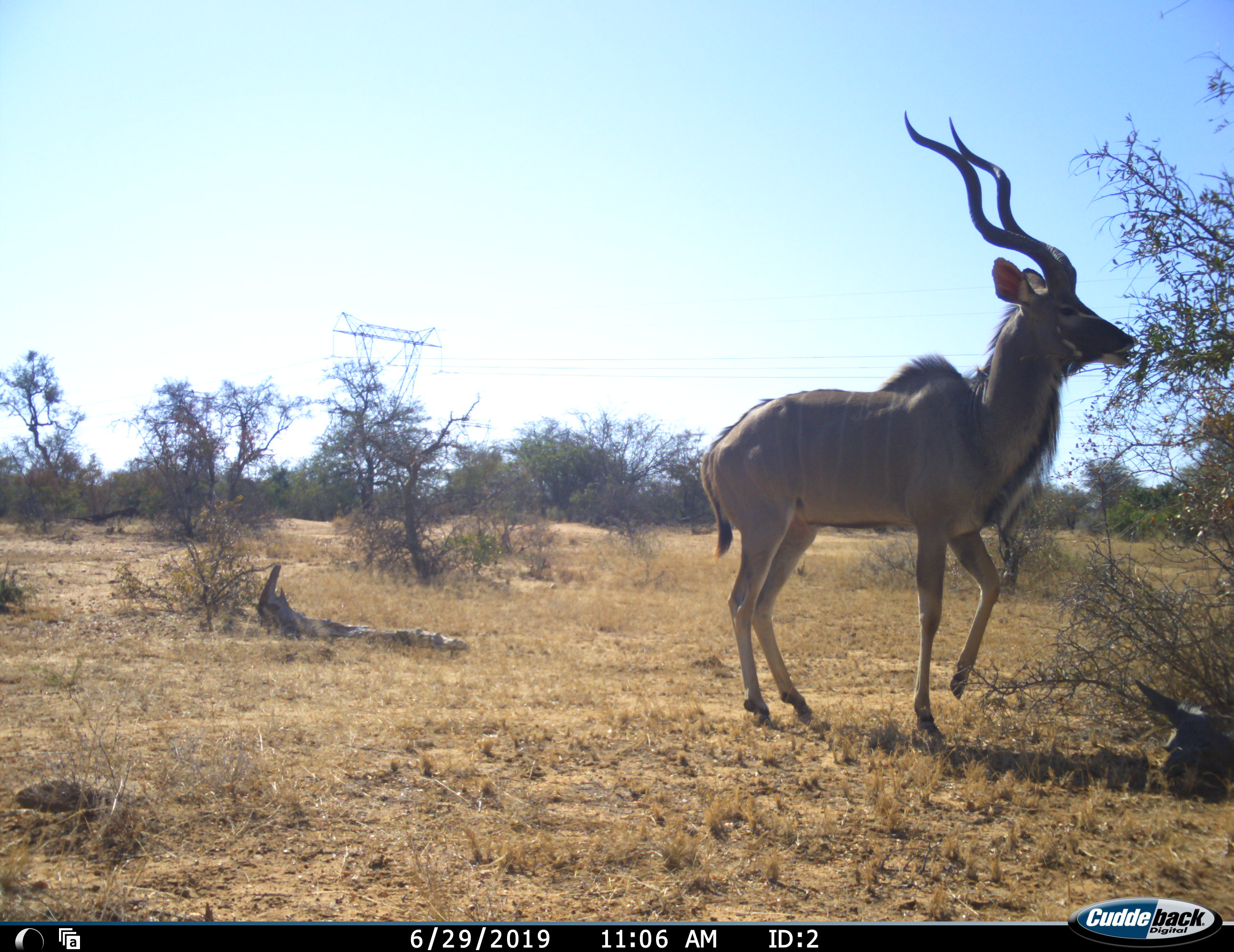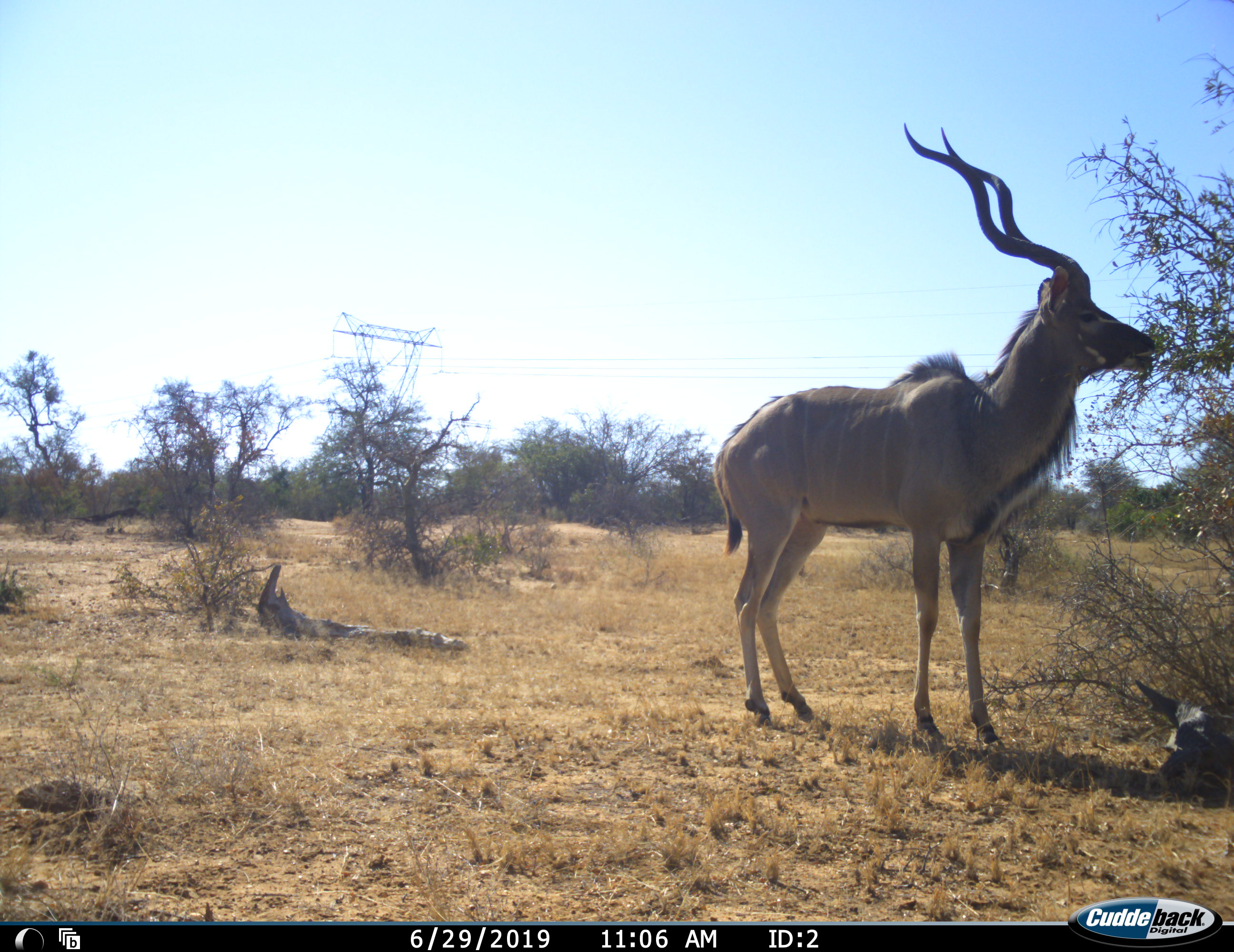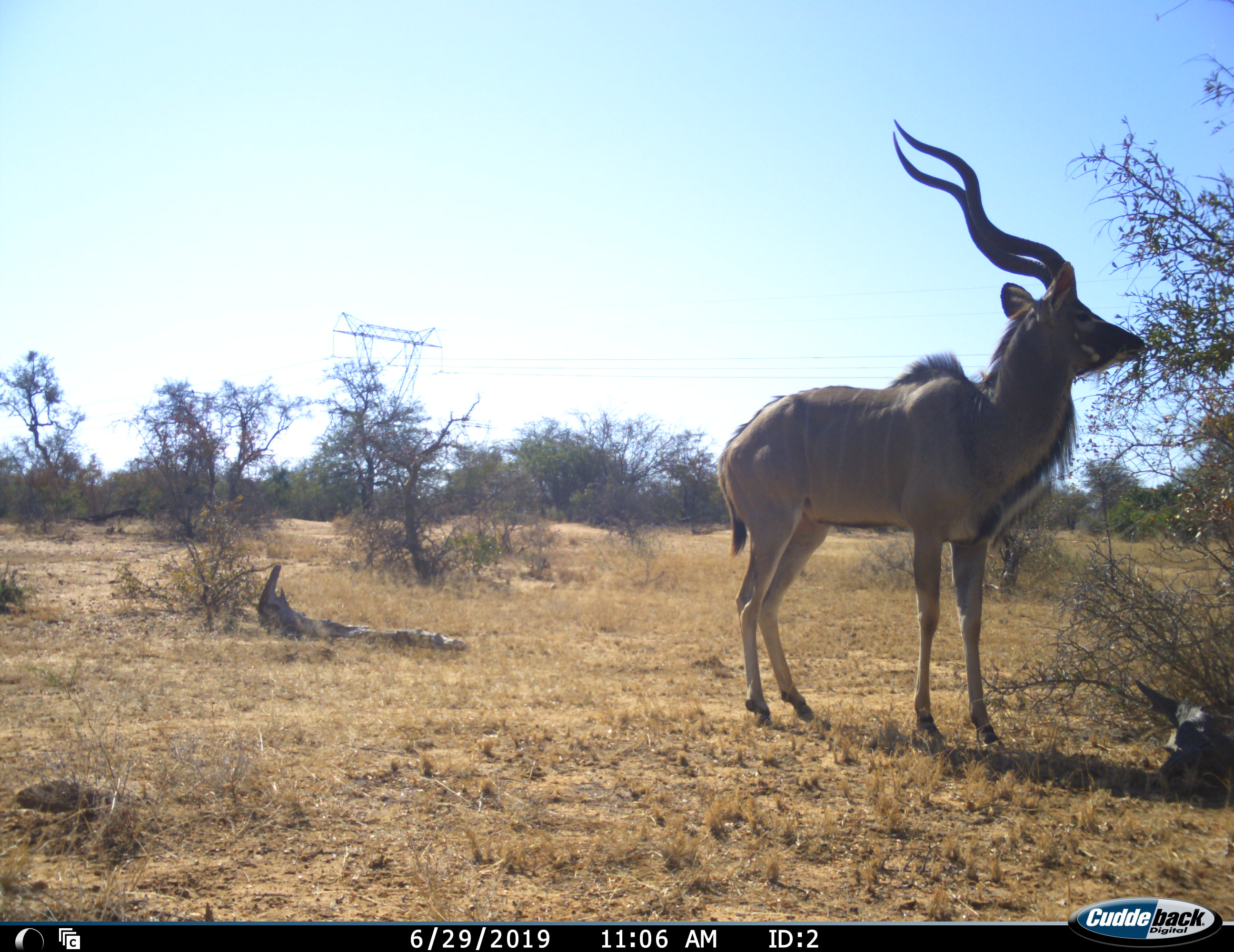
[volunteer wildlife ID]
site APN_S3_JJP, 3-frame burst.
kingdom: Animalia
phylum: Chordata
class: Mammalia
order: Artiodactyla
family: Bovidae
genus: Tragelaphus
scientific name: Tragelaphus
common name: kudu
Kudu (Tragelaphus), count 1. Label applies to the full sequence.